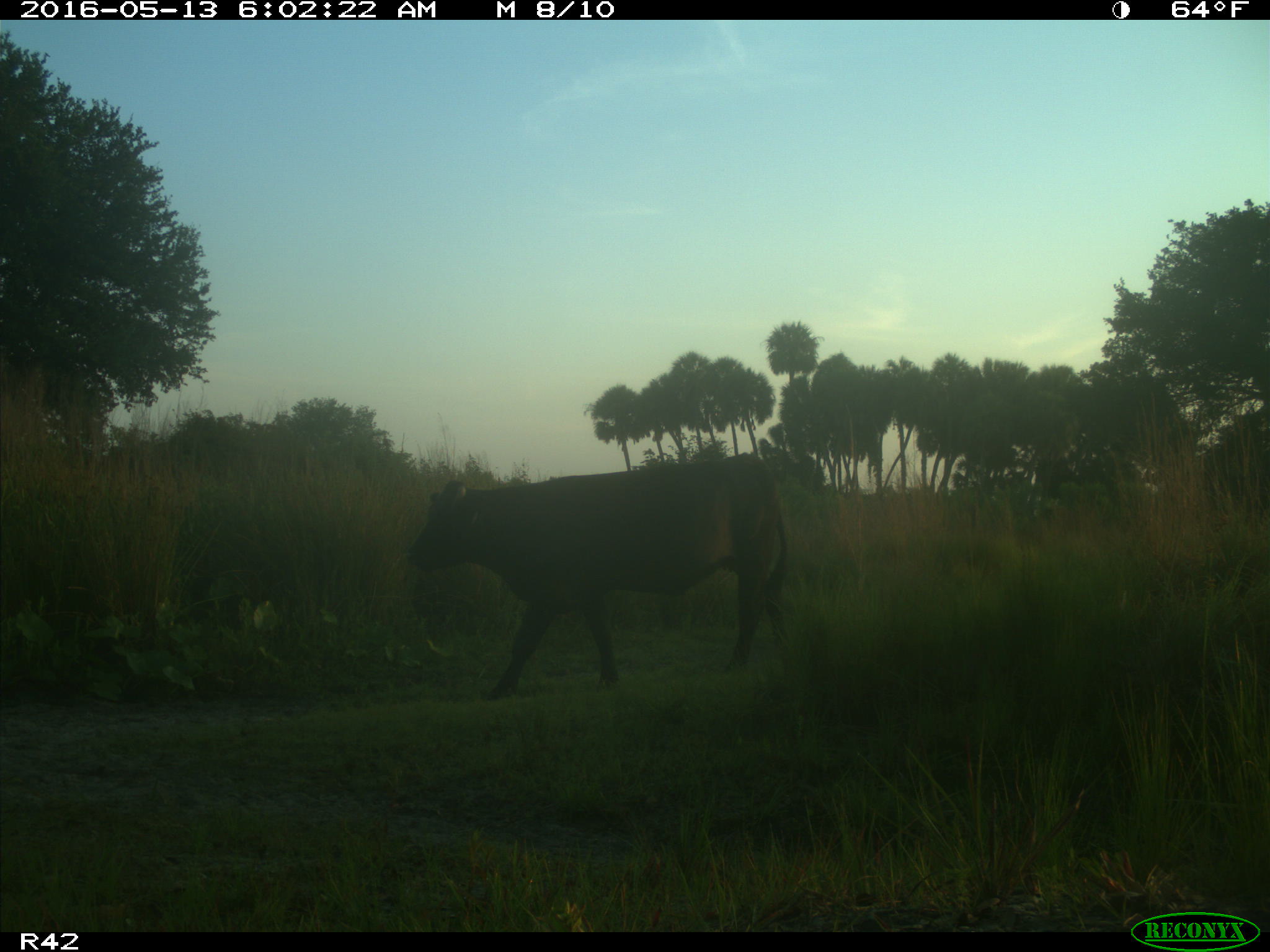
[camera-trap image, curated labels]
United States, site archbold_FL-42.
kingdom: Animalia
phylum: Chordata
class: Mammalia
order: Artiodactyla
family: Bovidae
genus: Bos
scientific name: Bos taurus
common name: domestic cow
Bos taurus (domestic cow).